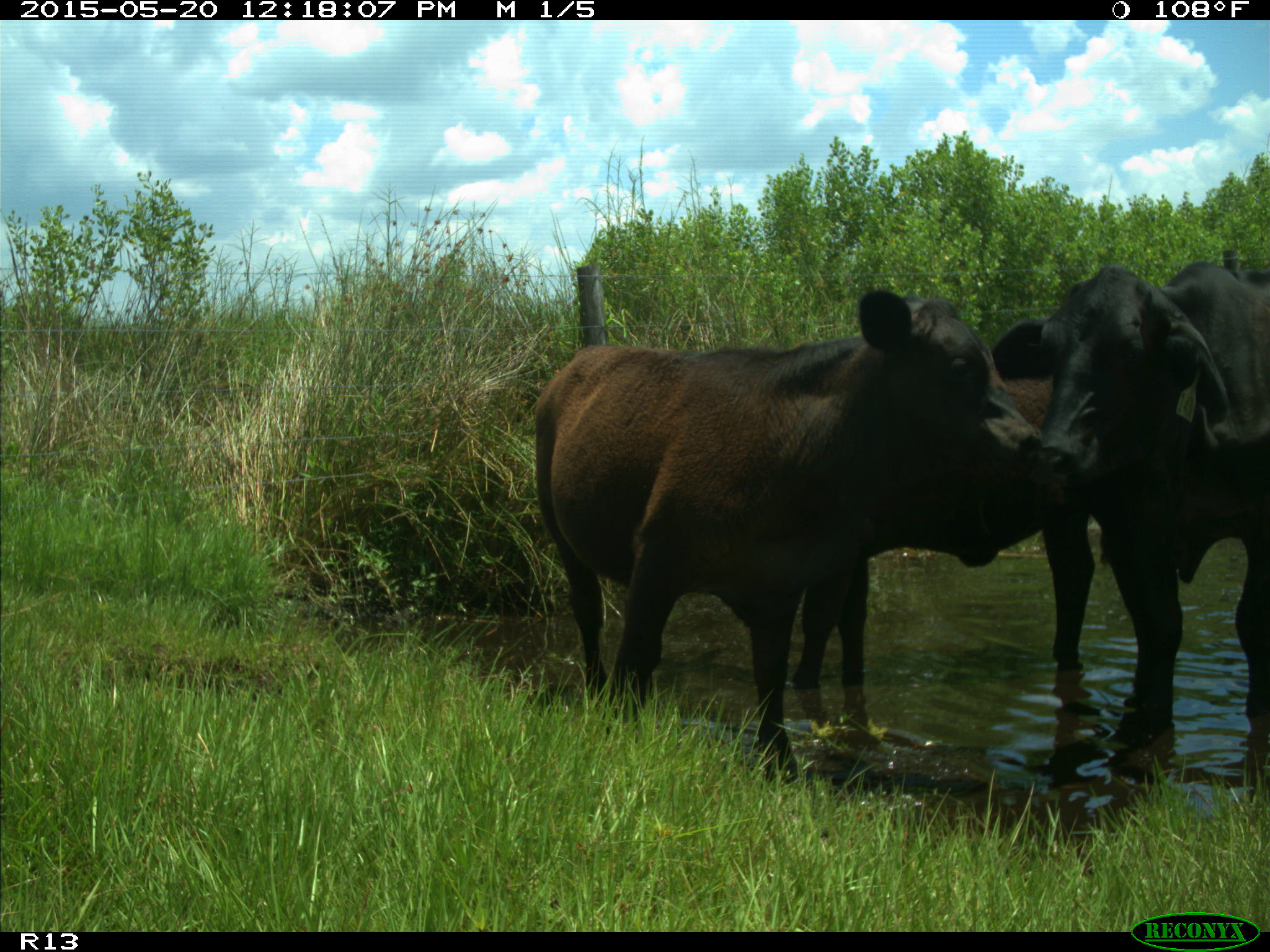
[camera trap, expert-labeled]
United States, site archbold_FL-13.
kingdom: Animalia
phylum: Chordata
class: Mammalia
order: Artiodactyla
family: Bovidae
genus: Bos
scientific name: Bos taurus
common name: domestic cow